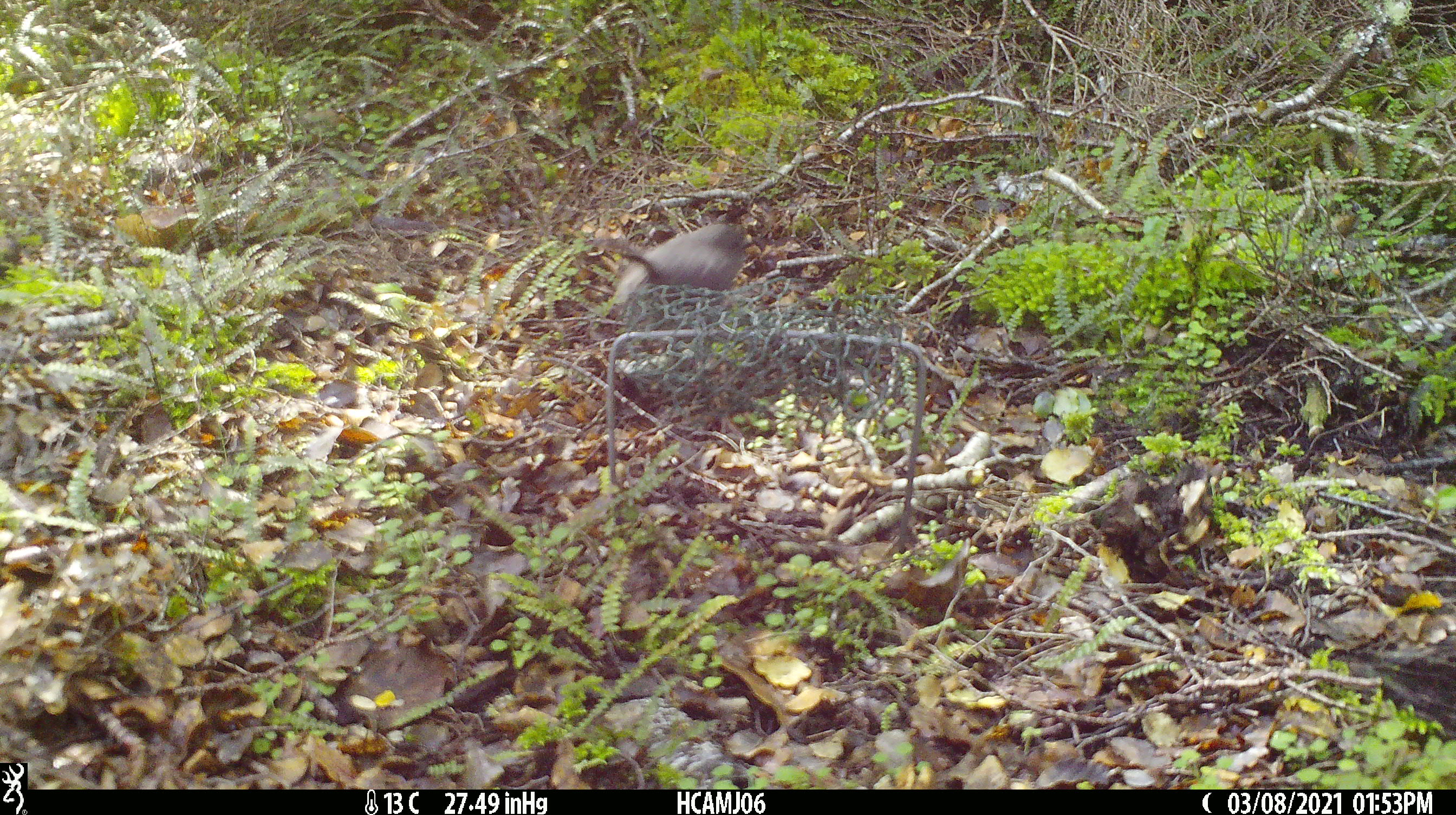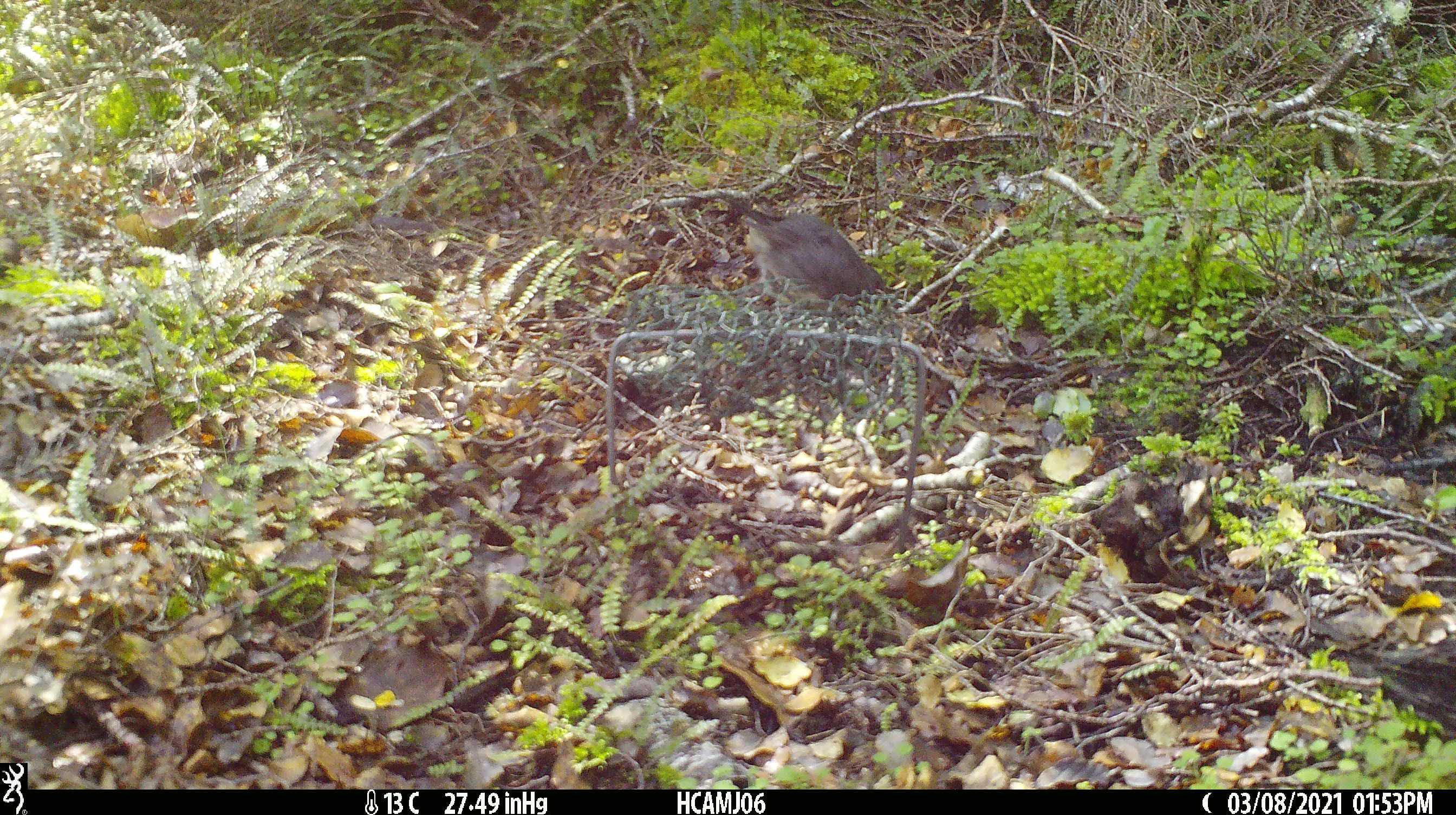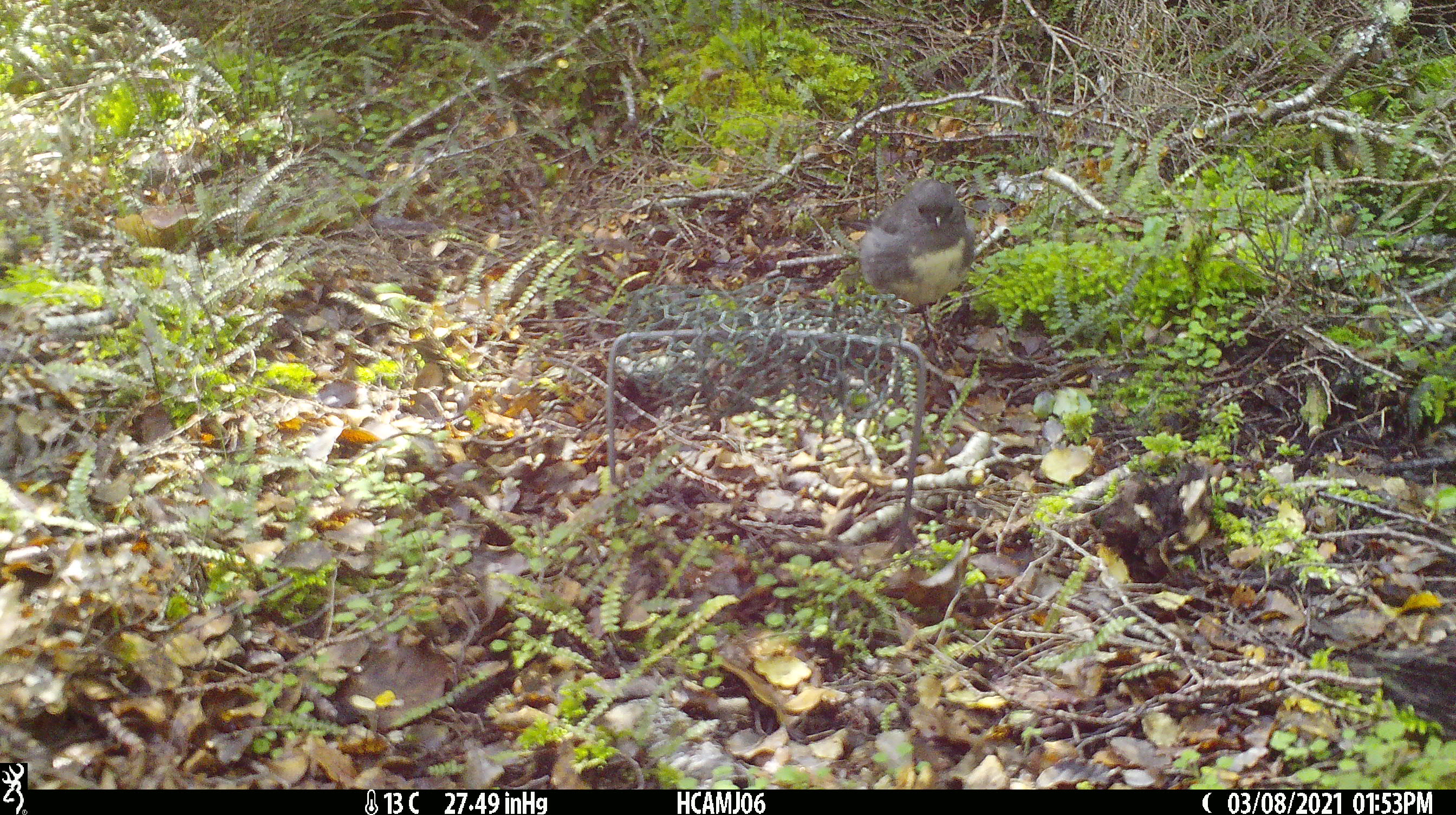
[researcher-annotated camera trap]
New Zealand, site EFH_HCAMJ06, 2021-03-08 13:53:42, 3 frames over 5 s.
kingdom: Animalia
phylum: Chordata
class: Aves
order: Passeriformes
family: Petroicidae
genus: Petroica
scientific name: Petroica australis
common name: new zealand robin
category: robin